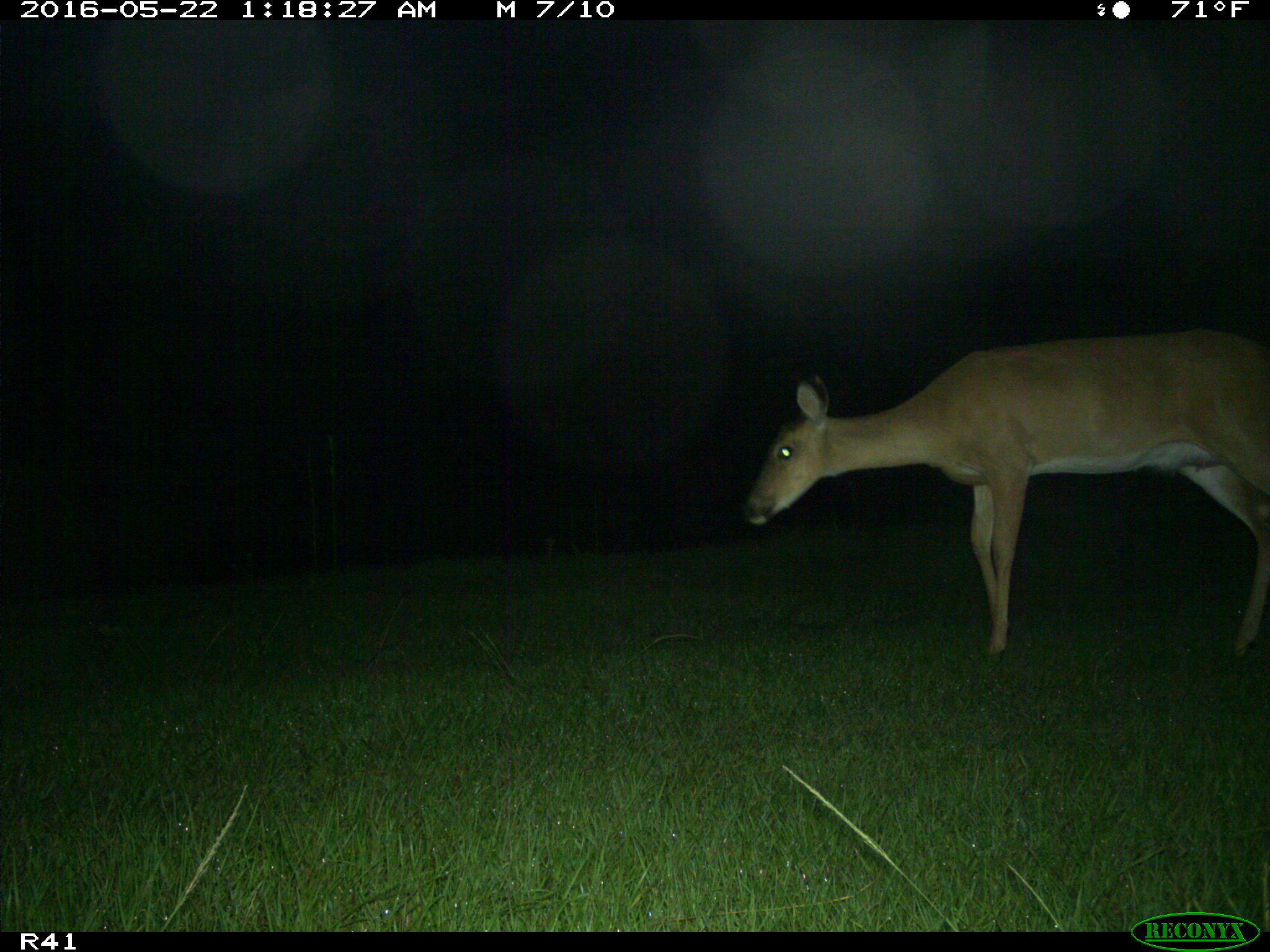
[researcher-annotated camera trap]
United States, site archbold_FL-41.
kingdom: Animalia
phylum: Chordata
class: Mammalia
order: Artiodactyla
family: Cervidae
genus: Odocoileus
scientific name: Odocoileus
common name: deer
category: unidentified deer